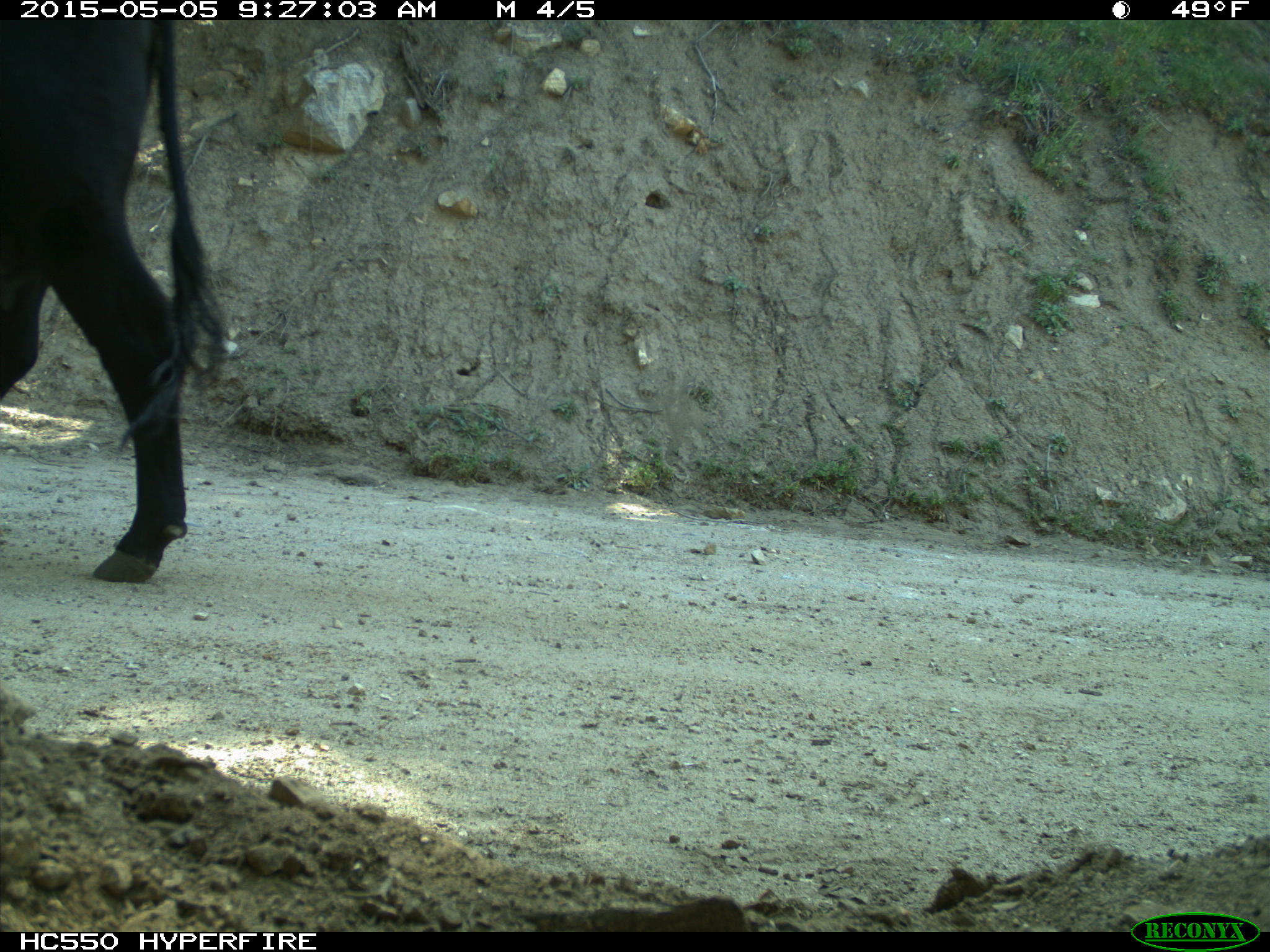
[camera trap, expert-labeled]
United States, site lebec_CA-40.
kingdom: Animalia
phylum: Chordata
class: Mammalia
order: Artiodactyla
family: Bovidae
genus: Bos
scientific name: Bos taurus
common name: domestic cow